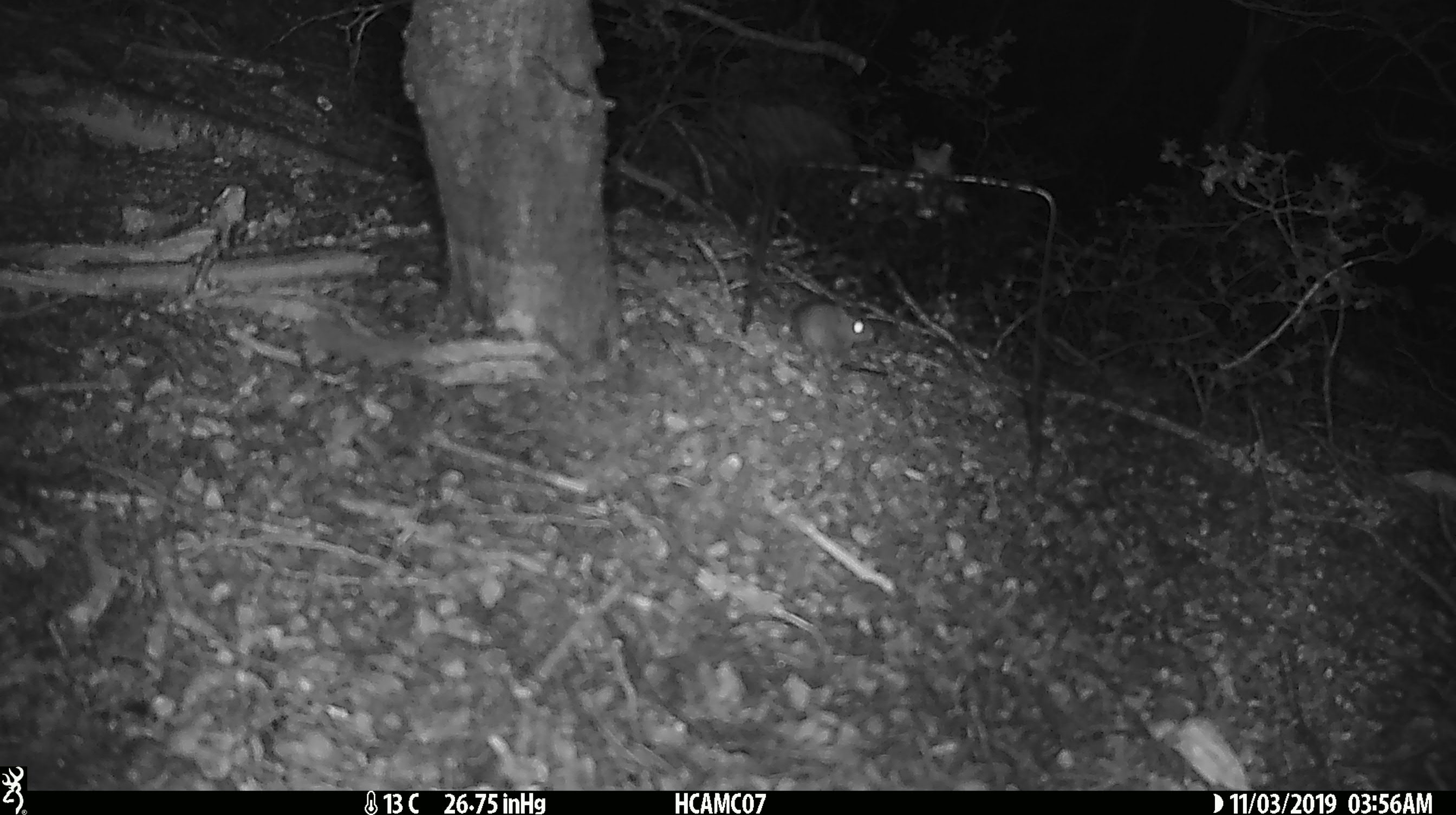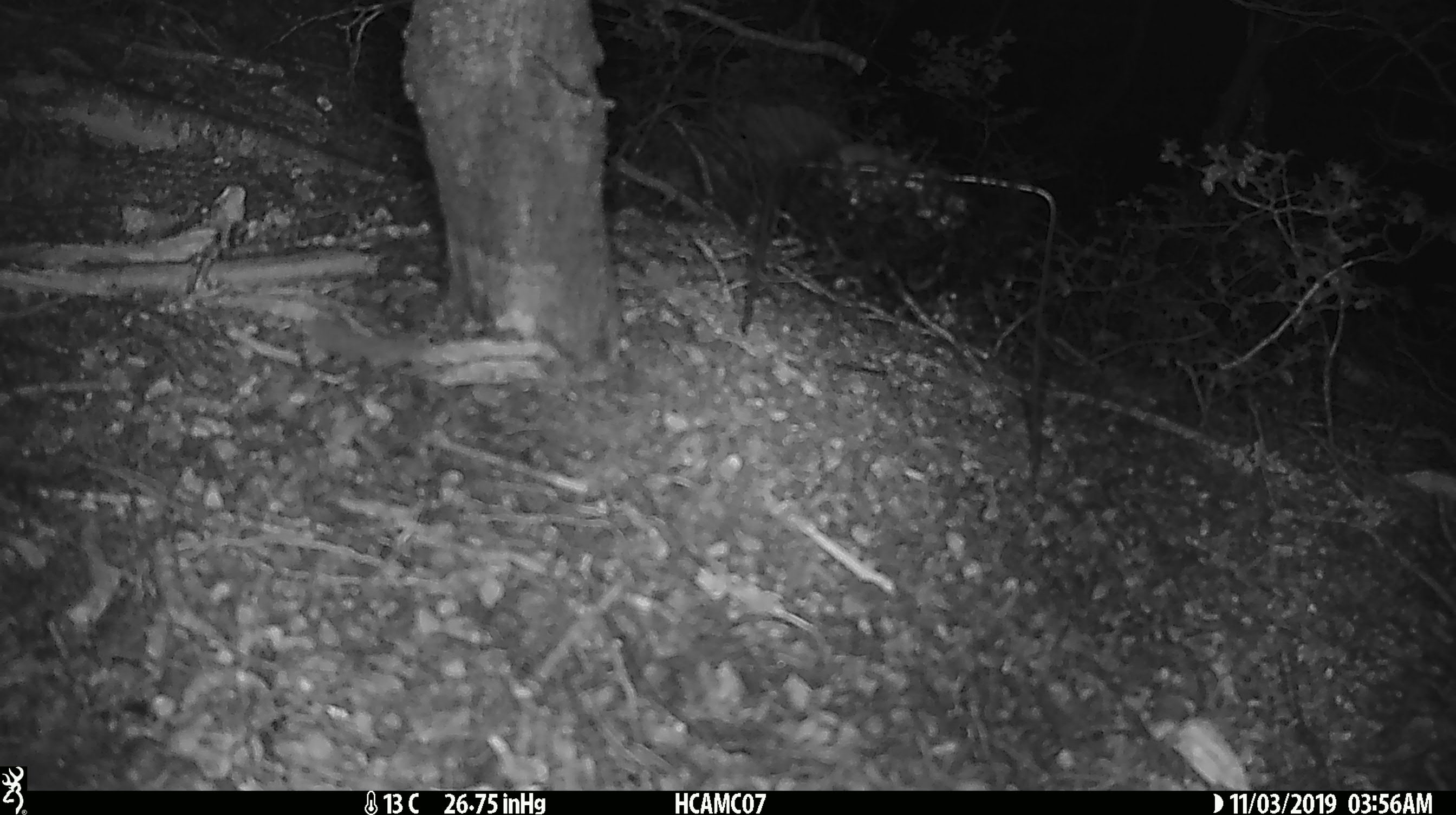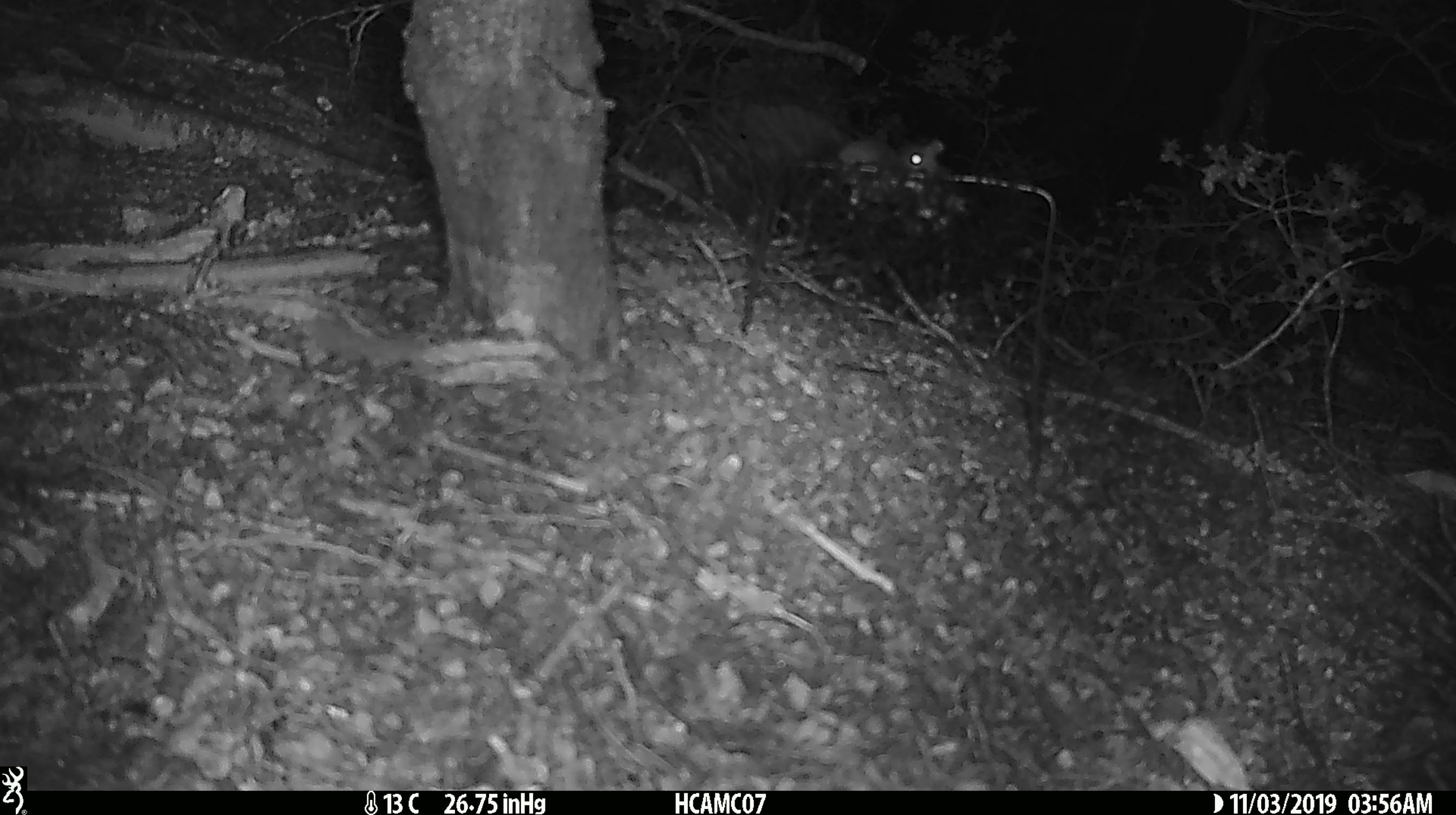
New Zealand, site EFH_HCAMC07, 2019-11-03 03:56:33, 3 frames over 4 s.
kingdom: Animalia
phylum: Chordata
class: Mammalia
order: Rodentia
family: Muridae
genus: Mus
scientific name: Mus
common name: mouse